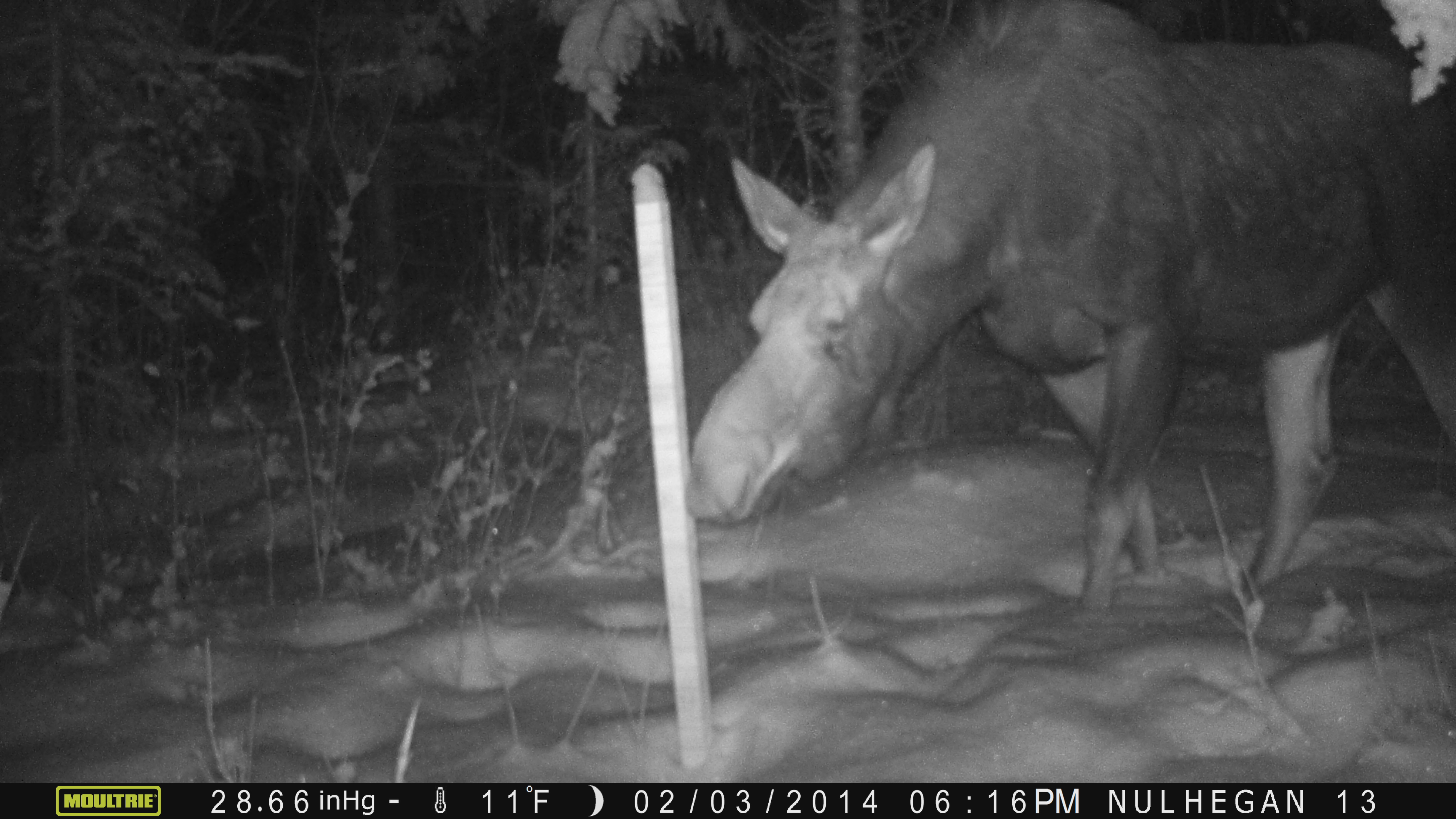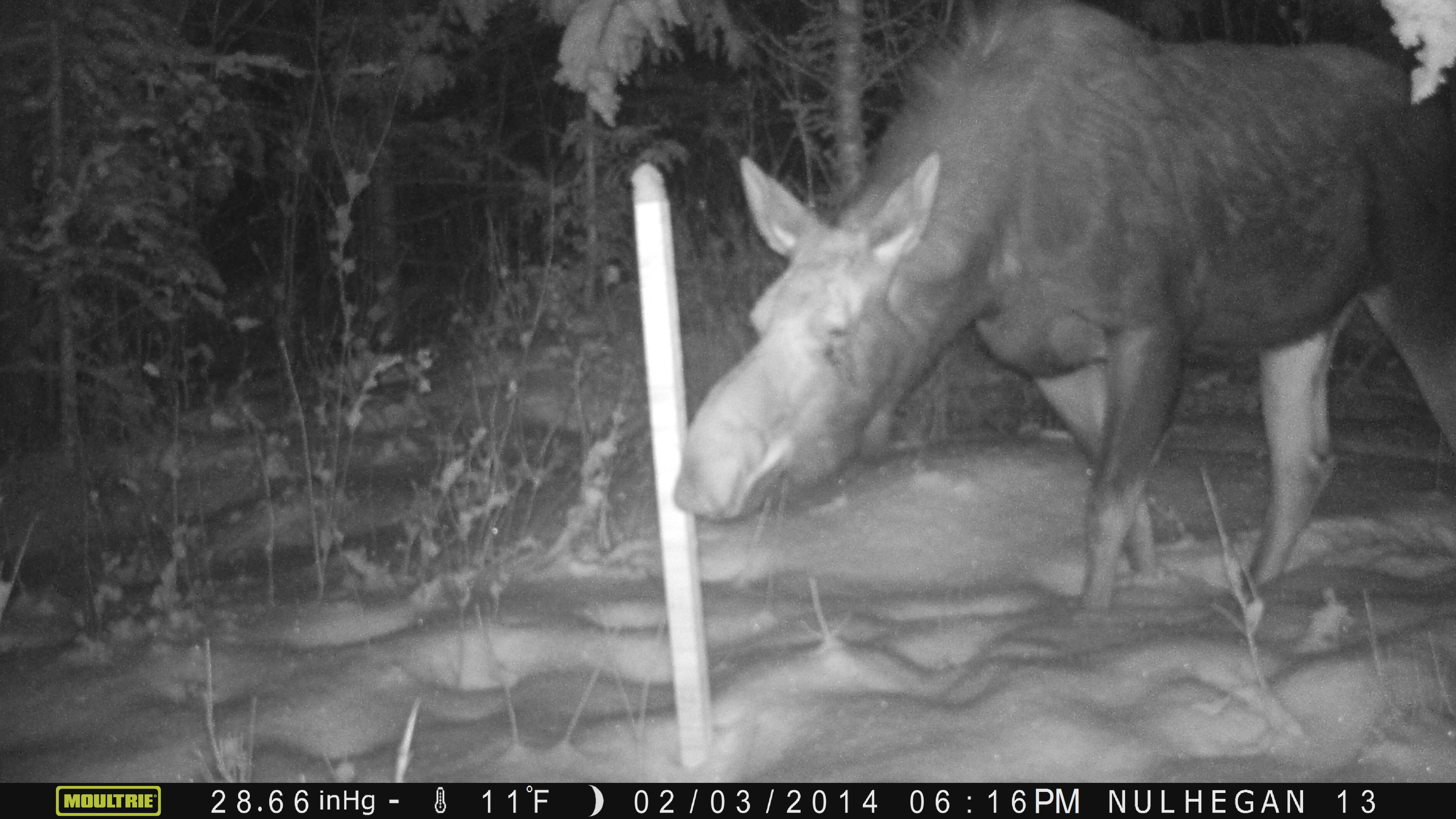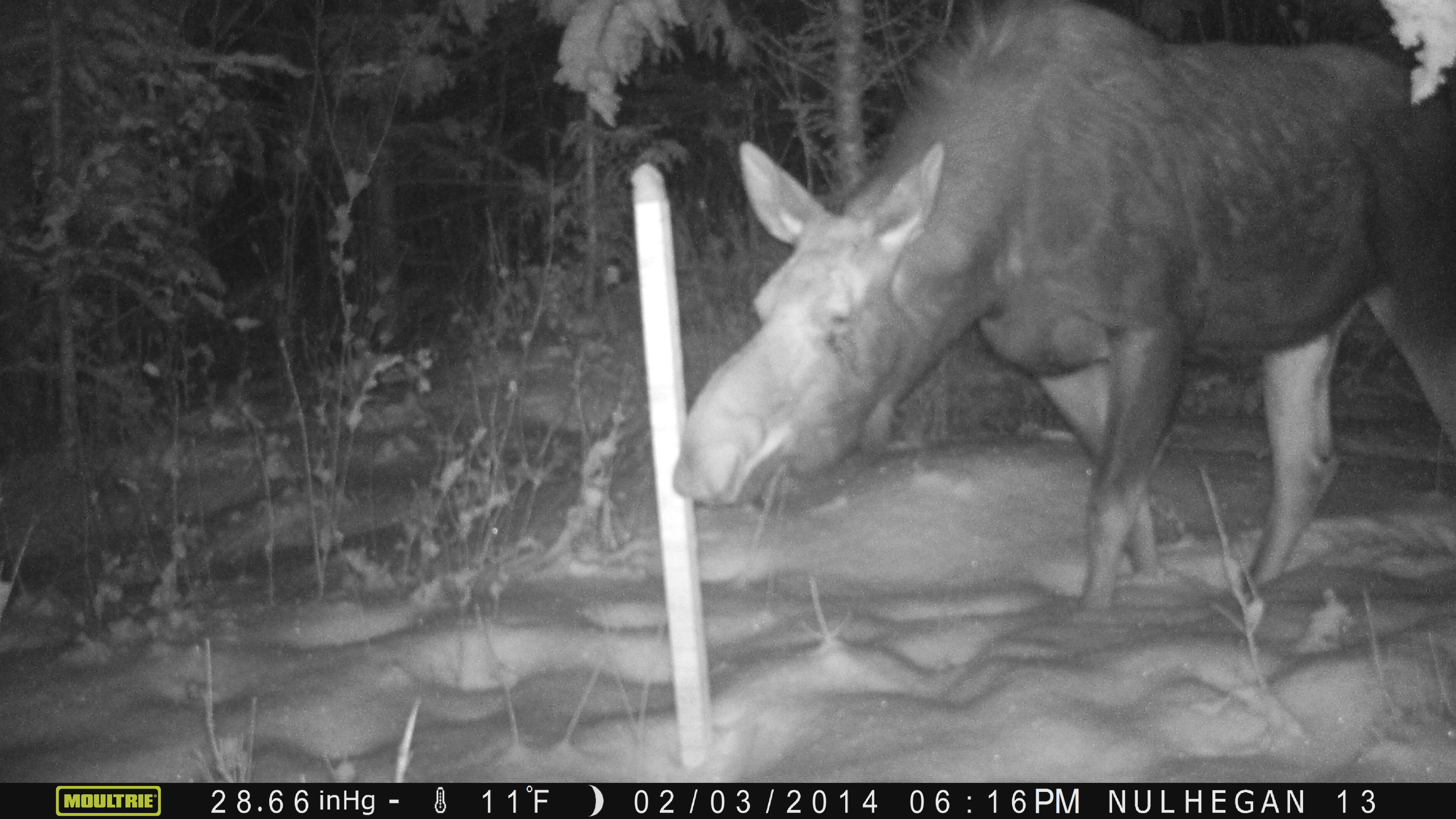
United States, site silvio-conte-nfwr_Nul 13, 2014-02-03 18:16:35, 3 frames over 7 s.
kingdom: Animalia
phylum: Chordata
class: Mammalia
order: Artiodactyla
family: Cervidae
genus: Alces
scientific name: Alces alces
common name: moose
Moose (Alces alces).